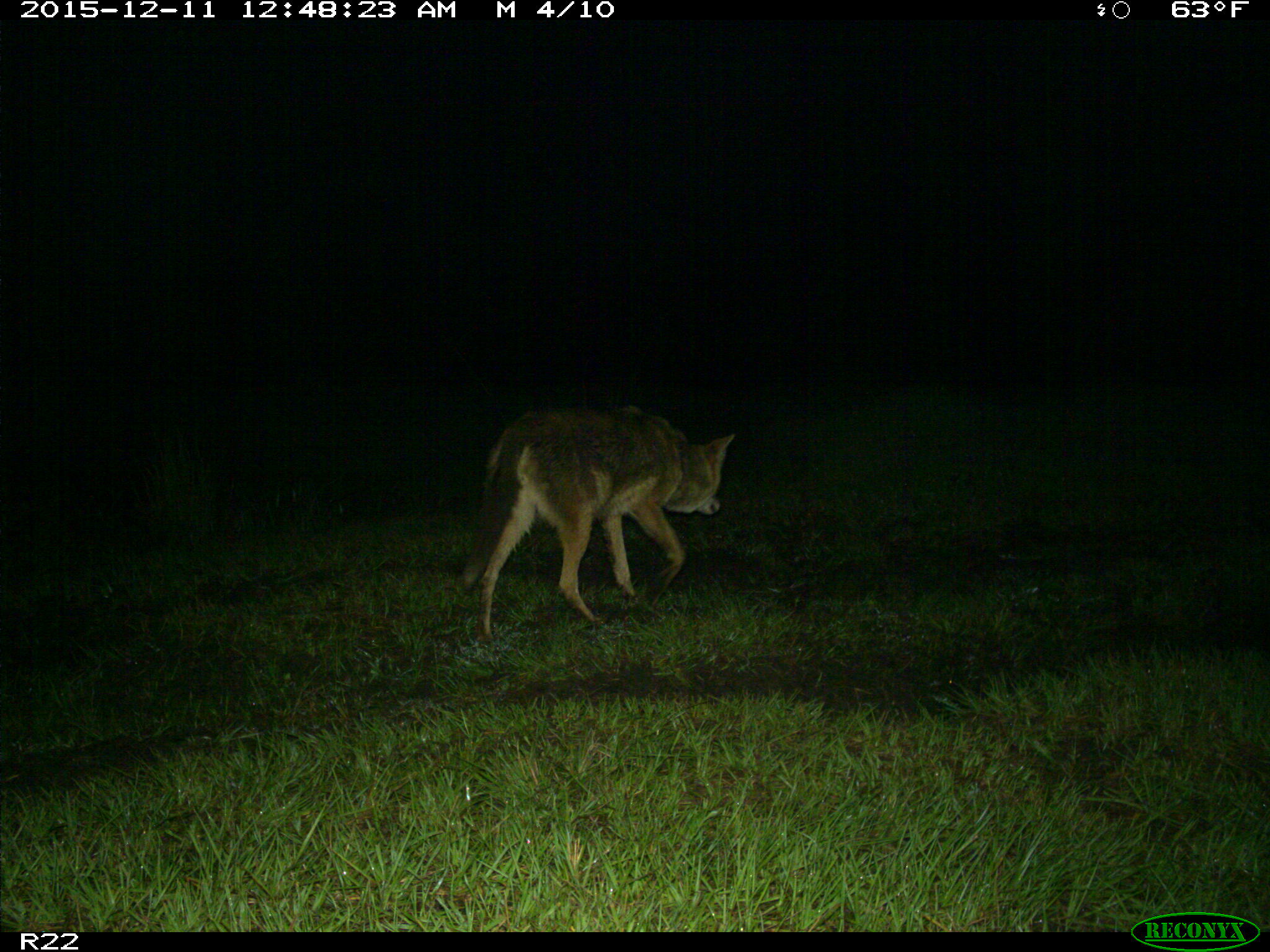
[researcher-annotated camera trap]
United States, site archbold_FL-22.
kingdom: Animalia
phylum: Chordata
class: Mammalia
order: Carnivora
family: Canidae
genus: Canis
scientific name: Canis latrans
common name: coyote